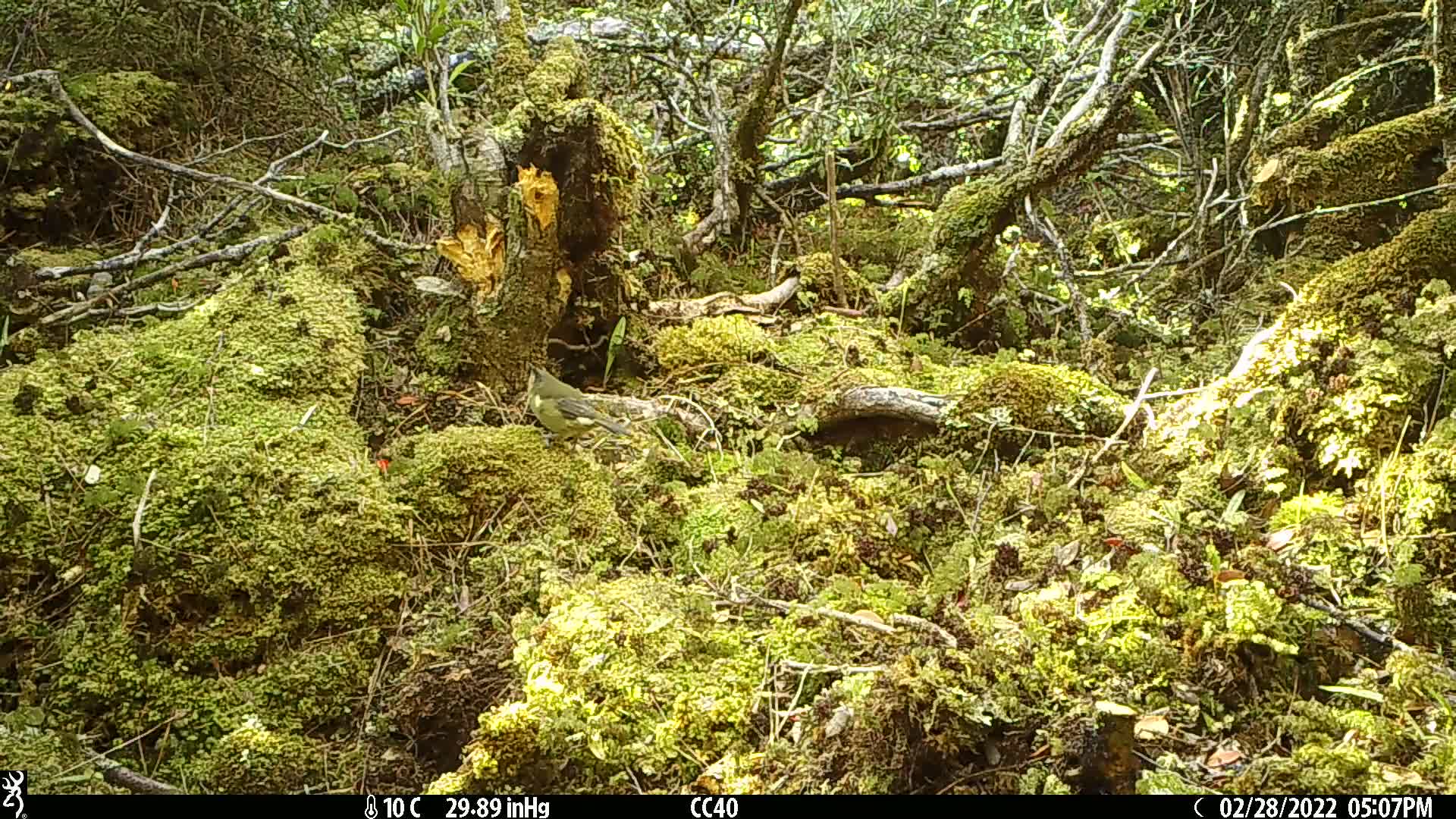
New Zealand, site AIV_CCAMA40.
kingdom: Animalia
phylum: Chordata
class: Aves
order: Passeriformes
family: Meliphagidae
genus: Anthornis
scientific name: Anthornis melanura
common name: new zealand bellbird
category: bellbird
Bellbird (new zealand bellbird) (Anthornis melanura).